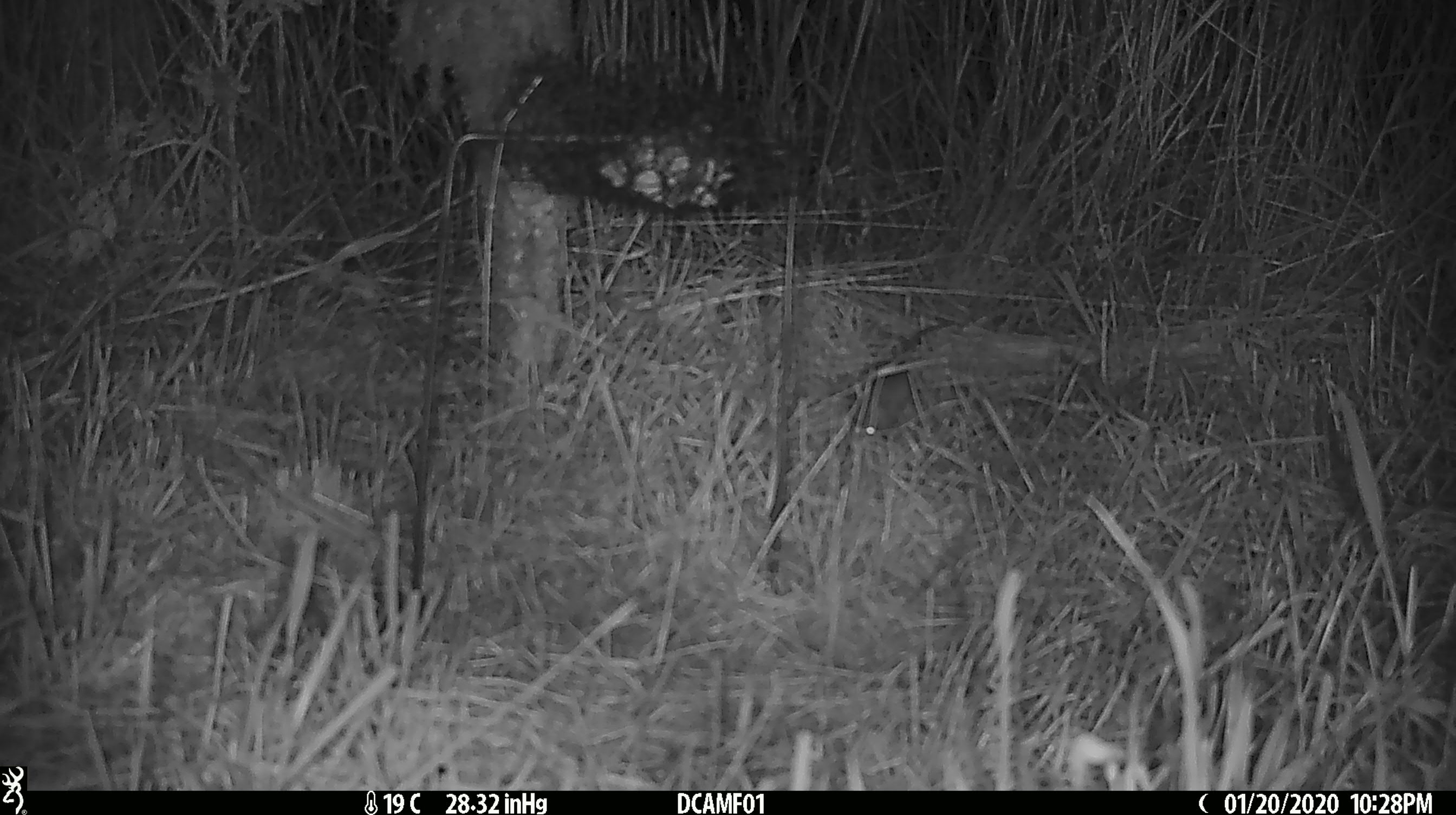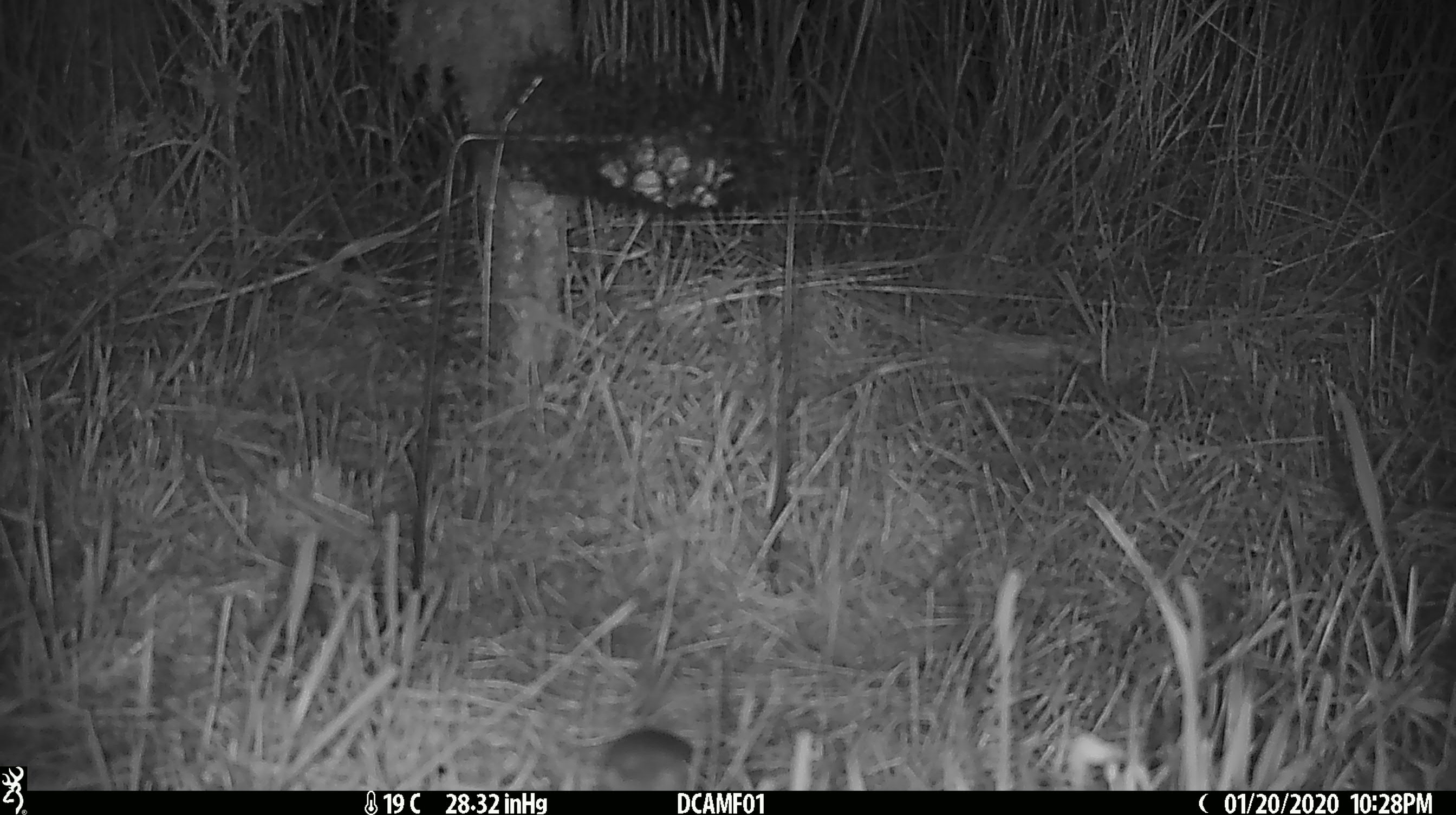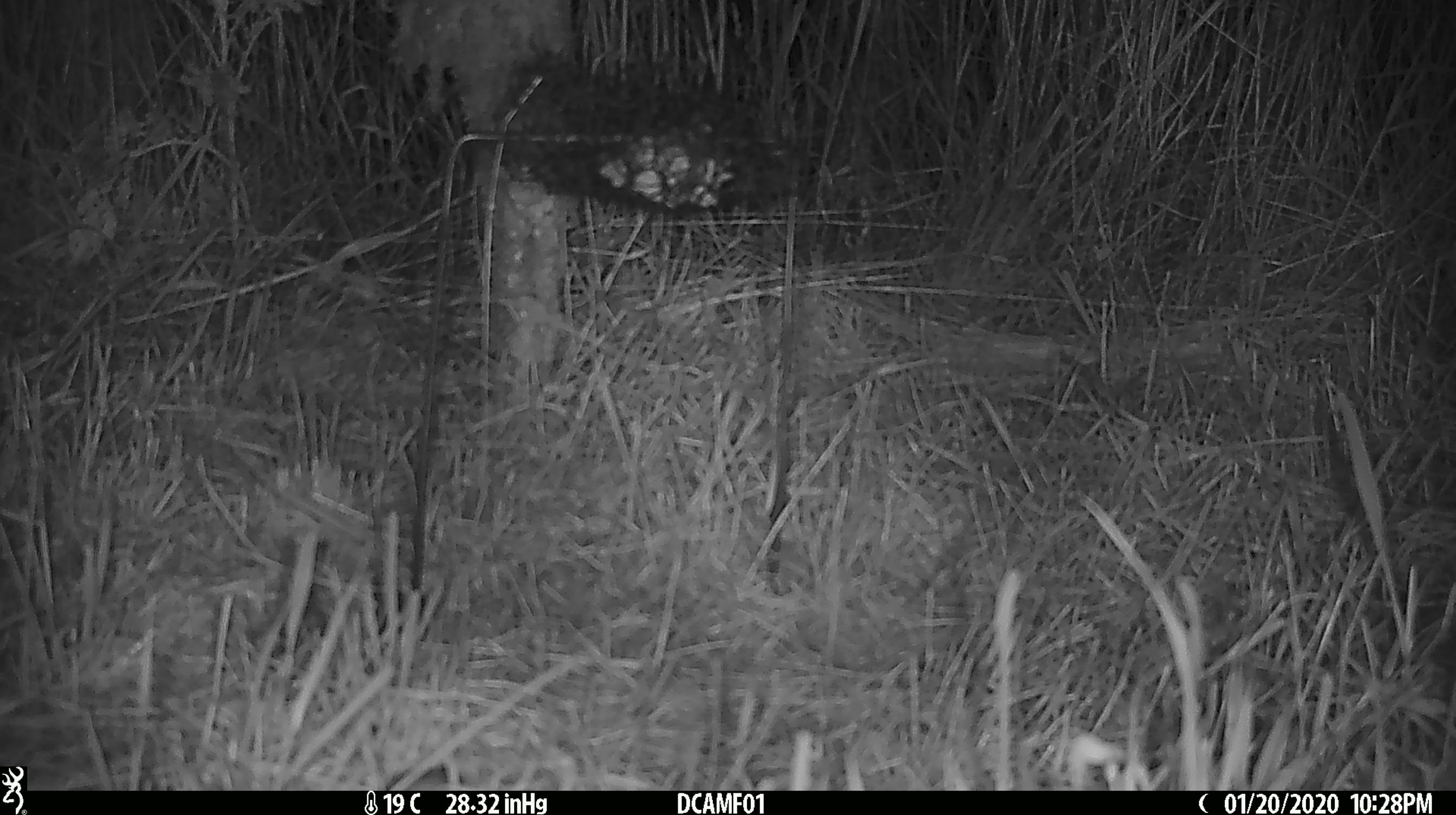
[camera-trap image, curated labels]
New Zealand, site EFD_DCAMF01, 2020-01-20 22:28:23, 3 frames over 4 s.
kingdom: Animalia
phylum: Chordata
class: Mammalia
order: Rodentia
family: Muridae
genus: Mus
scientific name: Mus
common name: mouse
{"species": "mouse (Mus)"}